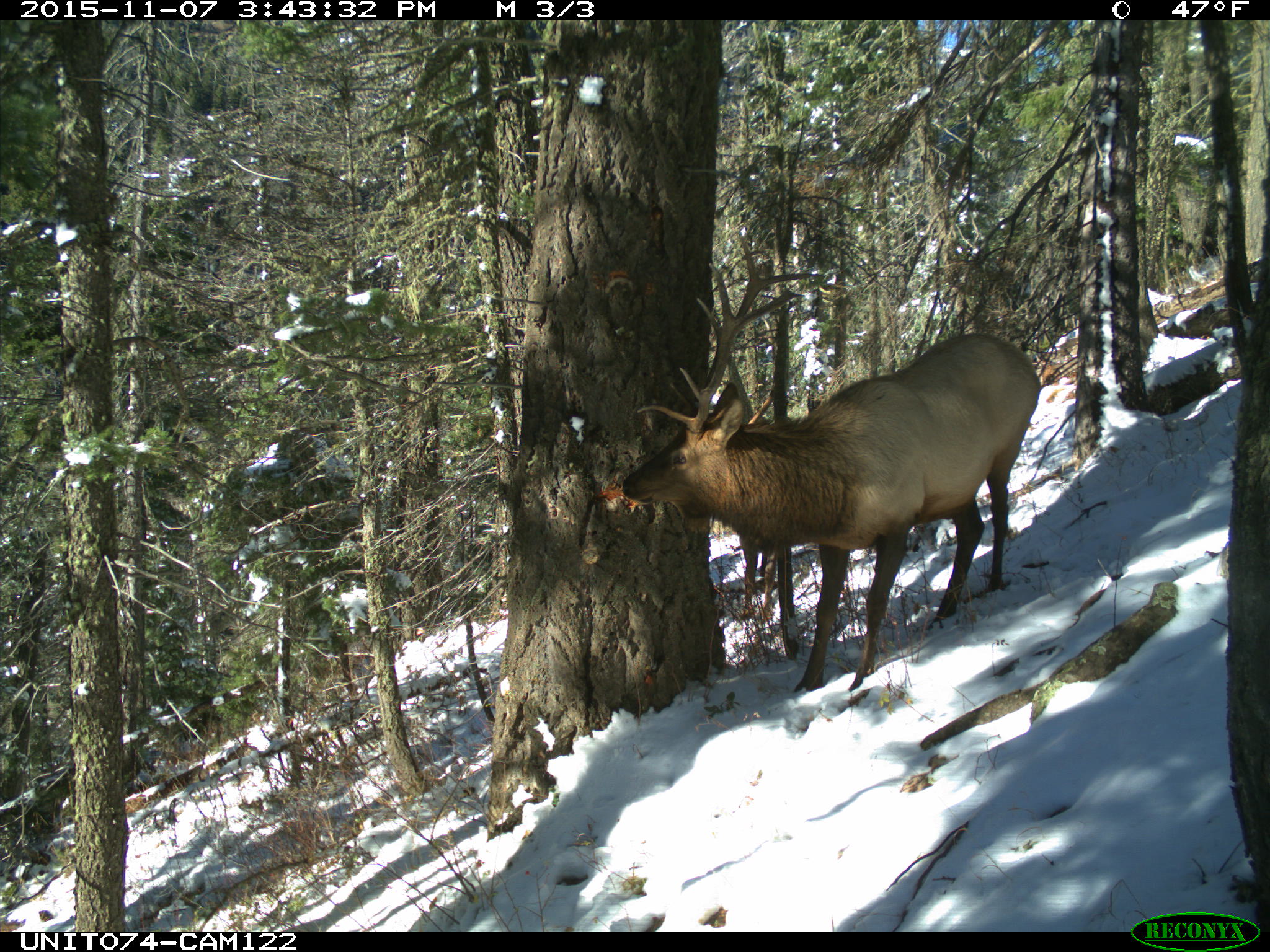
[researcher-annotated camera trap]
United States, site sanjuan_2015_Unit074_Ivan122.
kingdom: Animalia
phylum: Chordata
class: Mammalia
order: Artiodactyla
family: Cervidae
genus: Cervus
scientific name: Cervus elaphus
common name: red deer